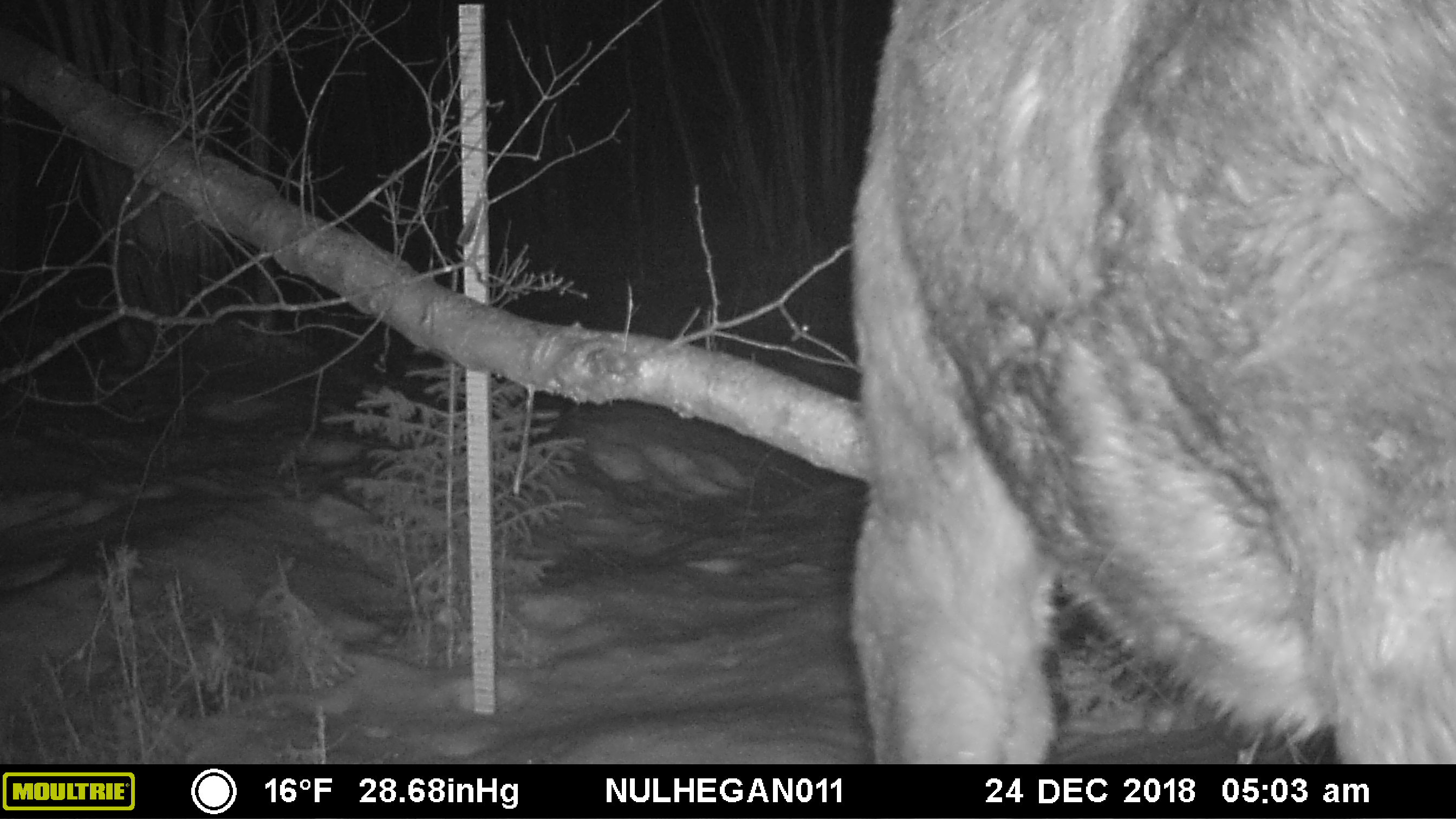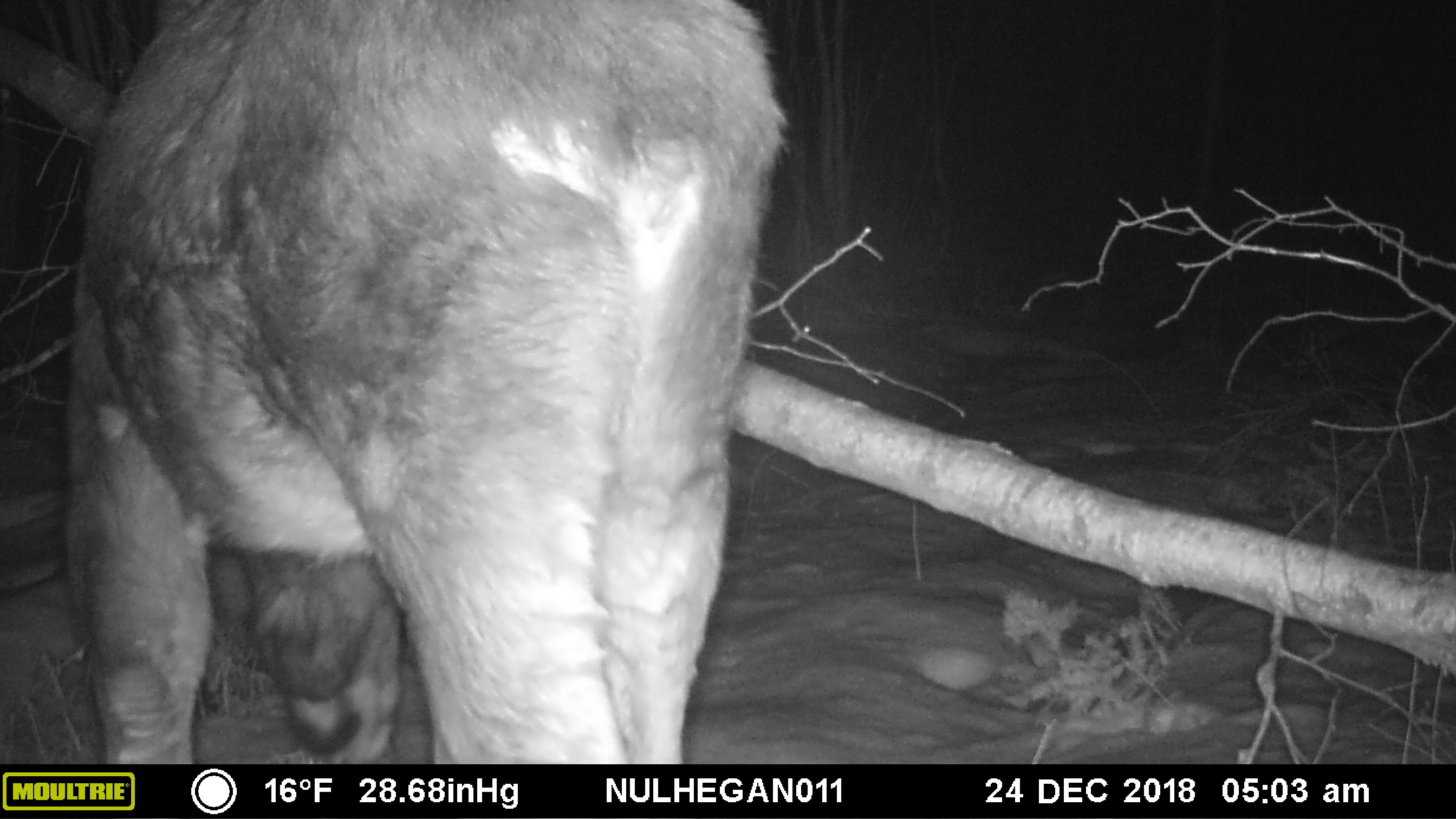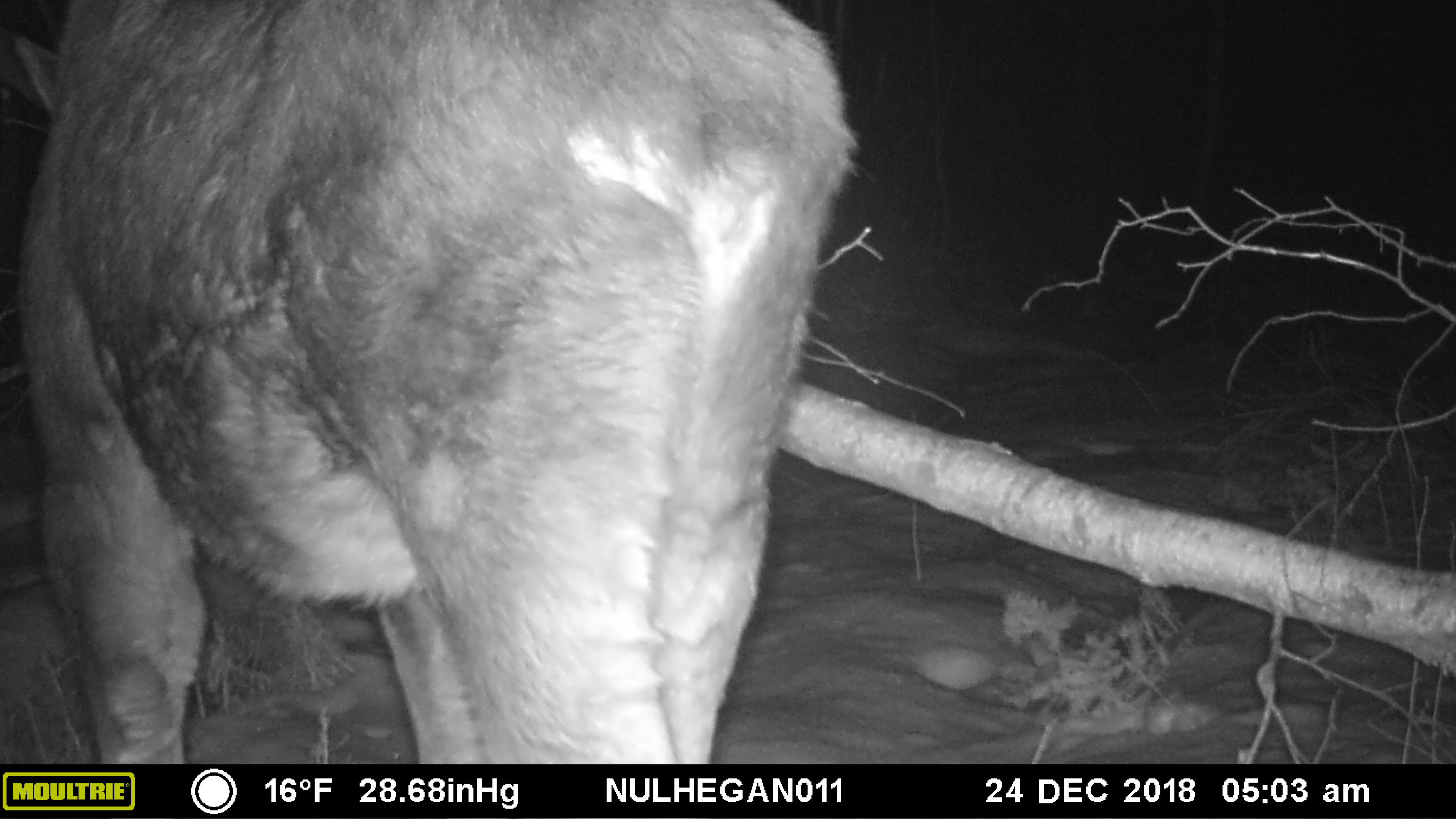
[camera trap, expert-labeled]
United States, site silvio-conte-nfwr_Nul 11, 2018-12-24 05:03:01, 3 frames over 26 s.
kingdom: Animalia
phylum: Chordata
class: Mammalia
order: Artiodactyla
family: Cervidae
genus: Alces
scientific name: Alces alces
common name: moose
Moose (Alces alces).